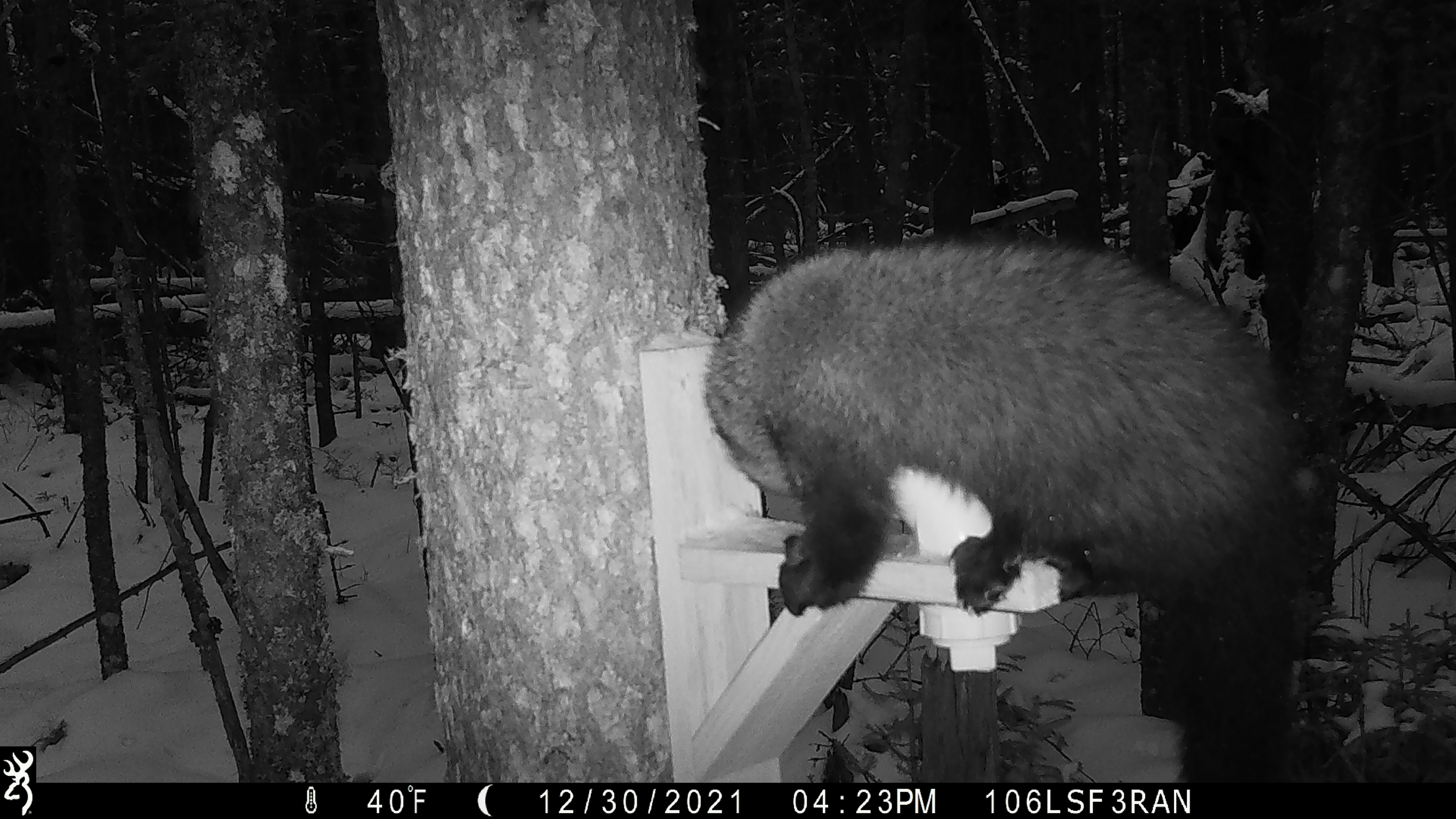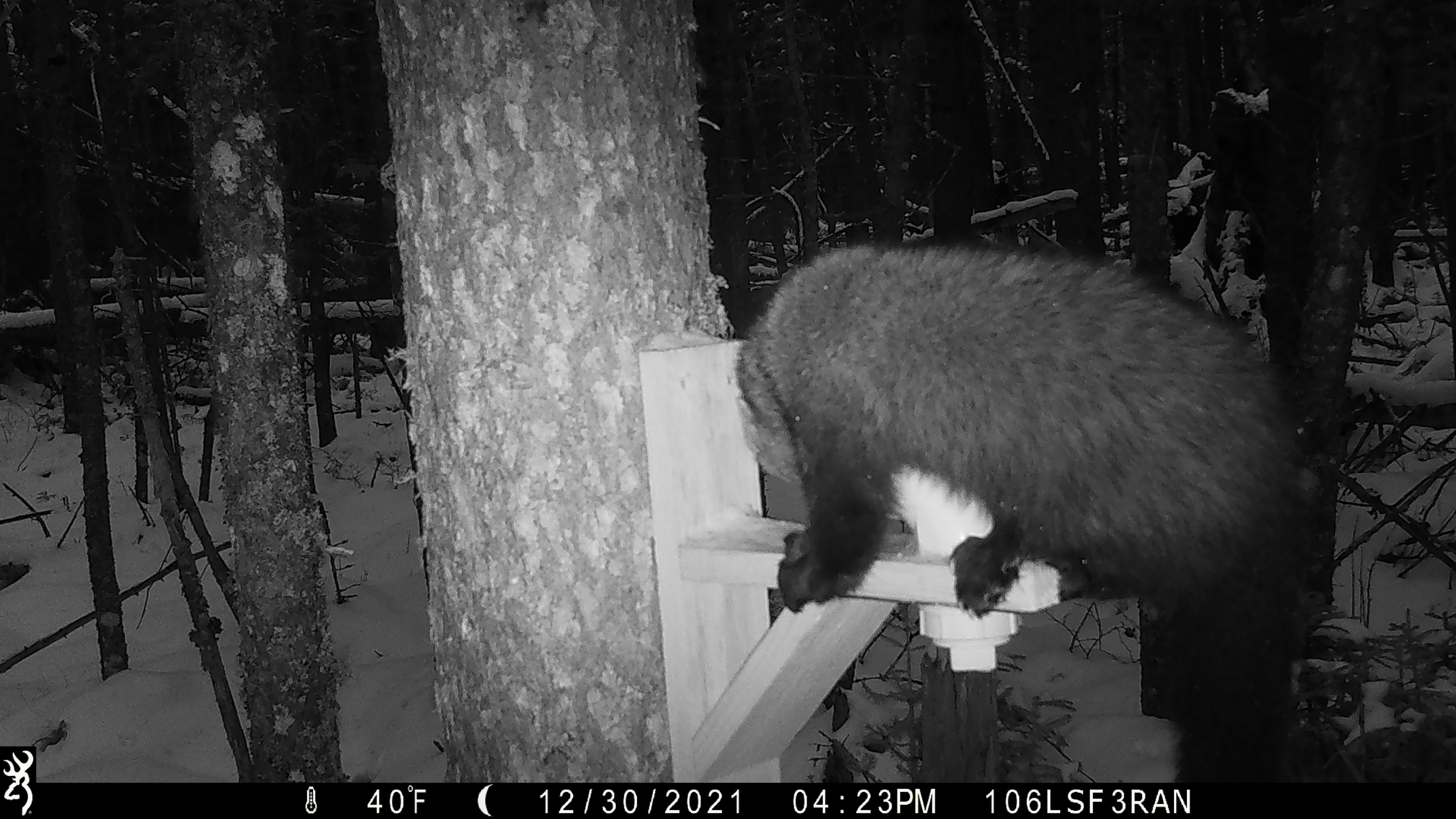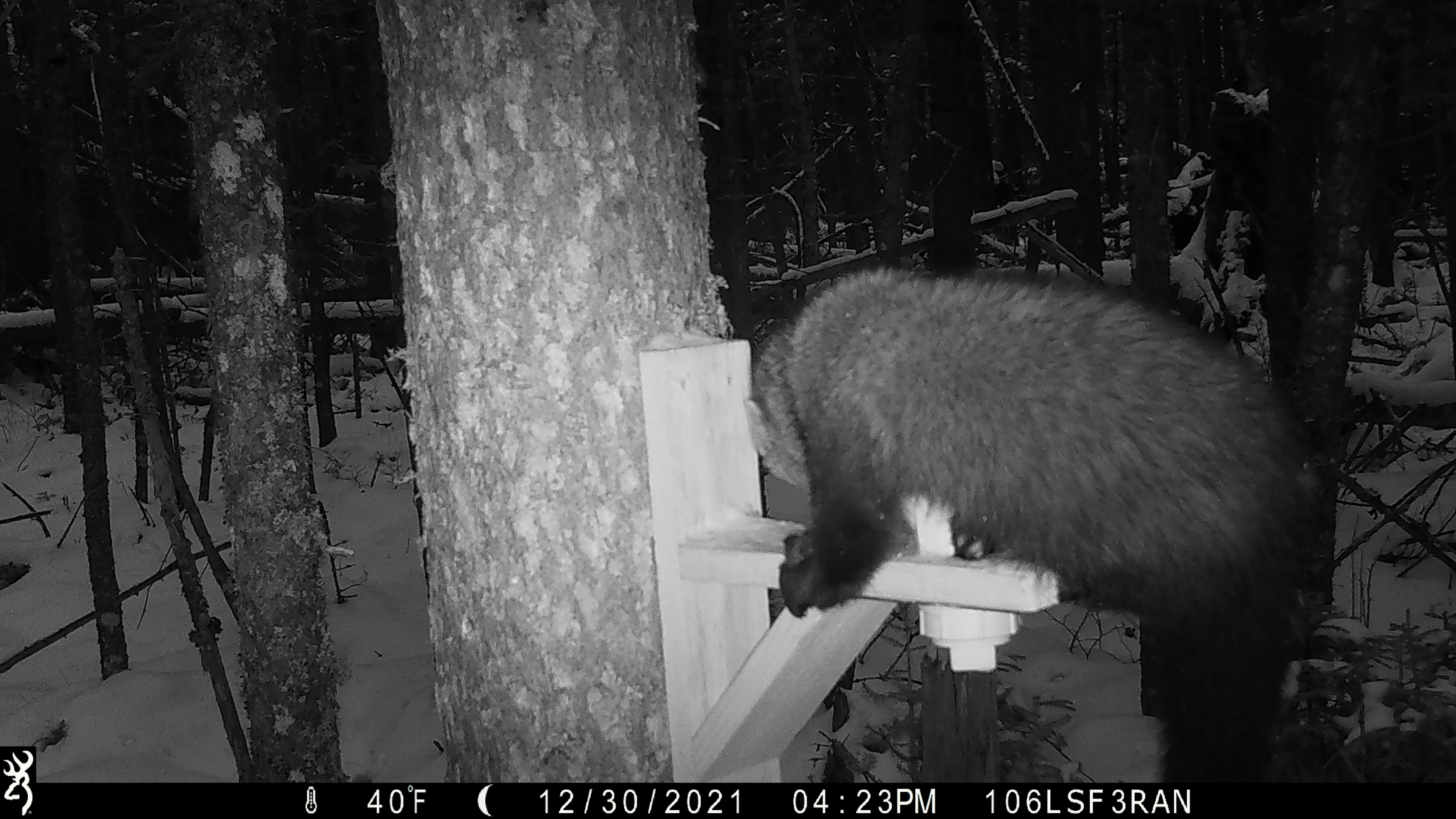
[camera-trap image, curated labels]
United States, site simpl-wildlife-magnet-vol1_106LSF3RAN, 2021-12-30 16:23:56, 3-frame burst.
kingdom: Animalia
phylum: Chordata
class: Mammalia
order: Carnivora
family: Mustelidae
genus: Pekania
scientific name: Pekania pennanti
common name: fisher